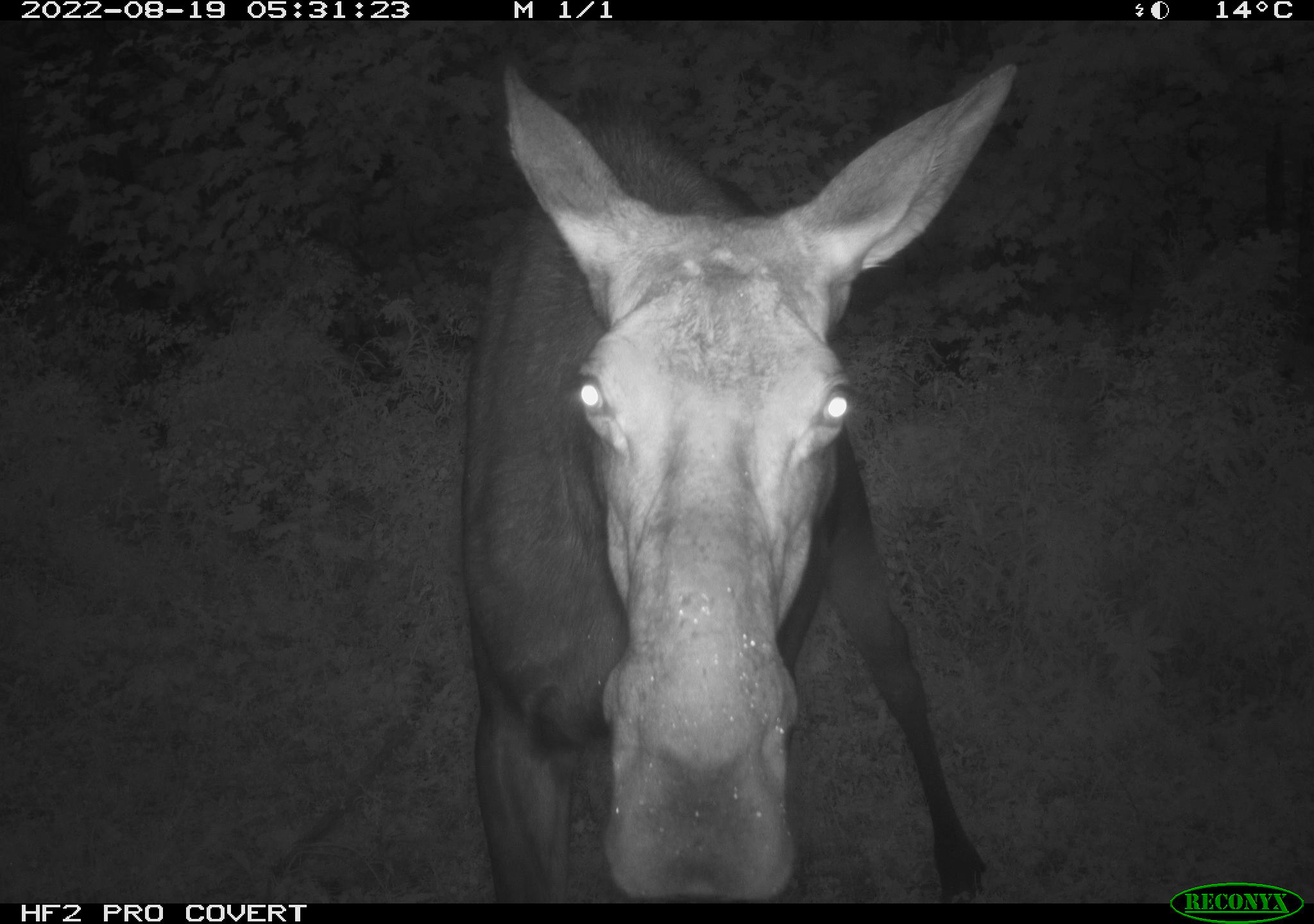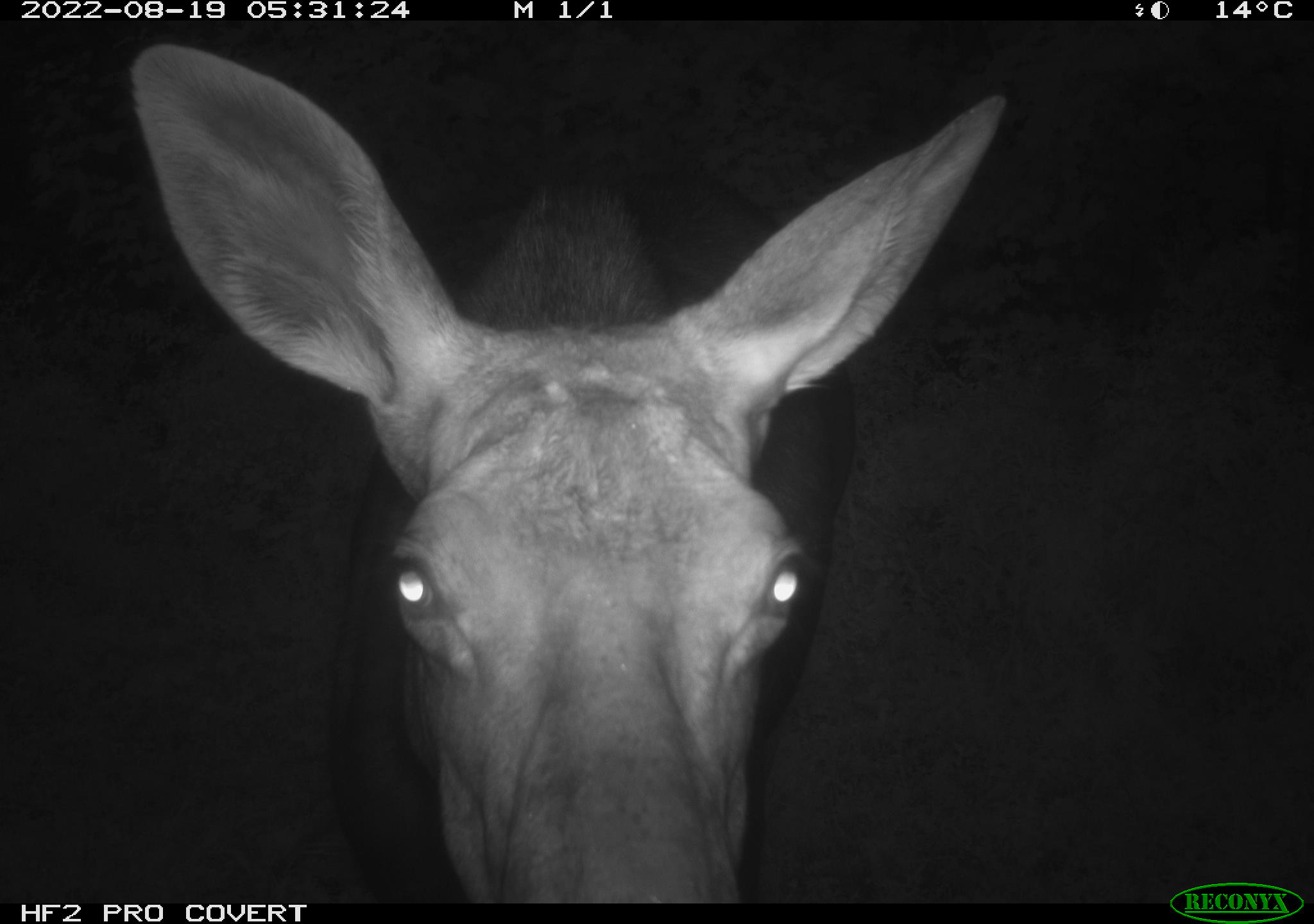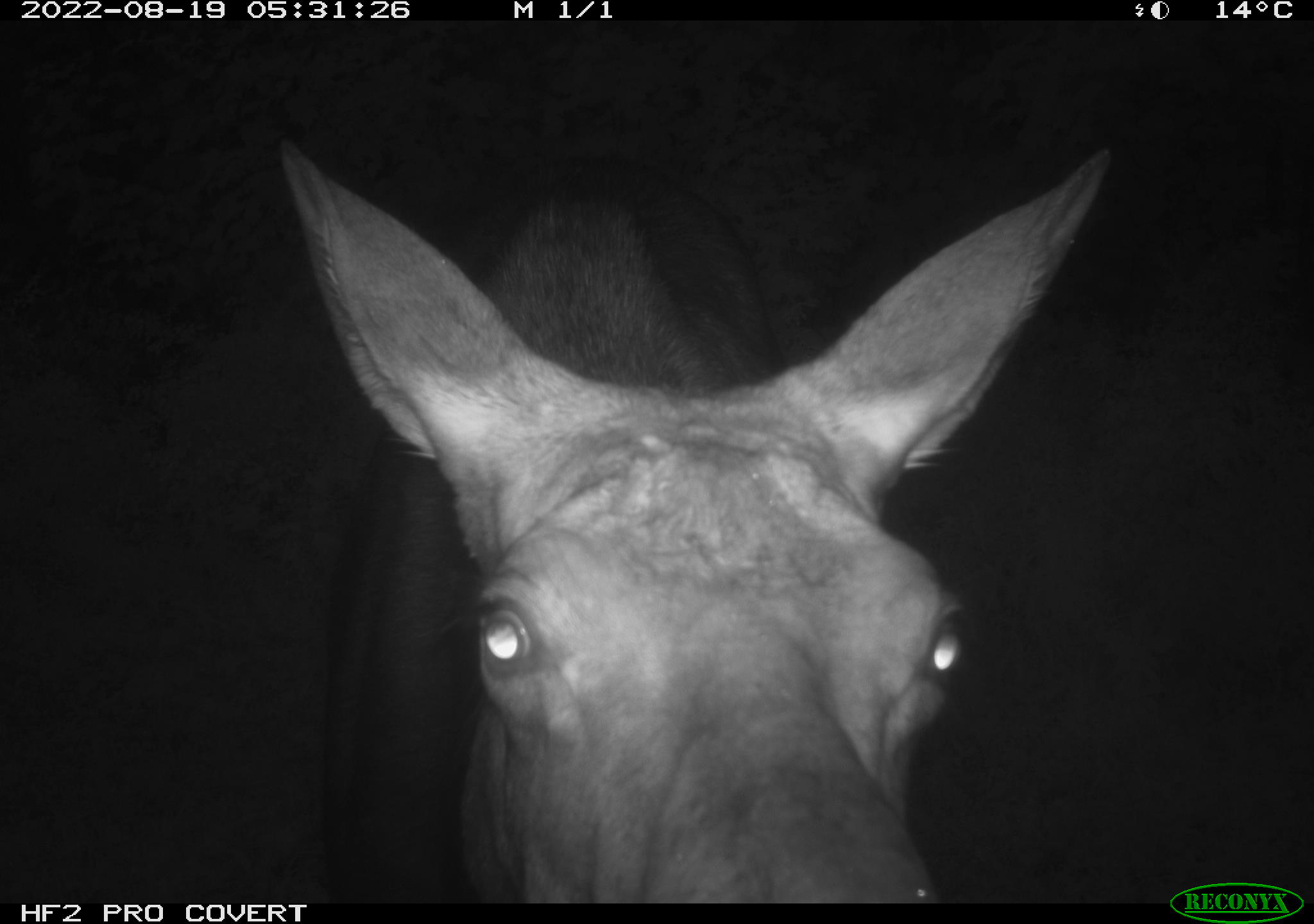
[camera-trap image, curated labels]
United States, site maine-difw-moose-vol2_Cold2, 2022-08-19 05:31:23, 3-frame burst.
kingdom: Animalia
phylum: Chordata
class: Mammalia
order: Artiodactyla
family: Cervidae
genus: Alces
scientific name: Alces alces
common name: moose